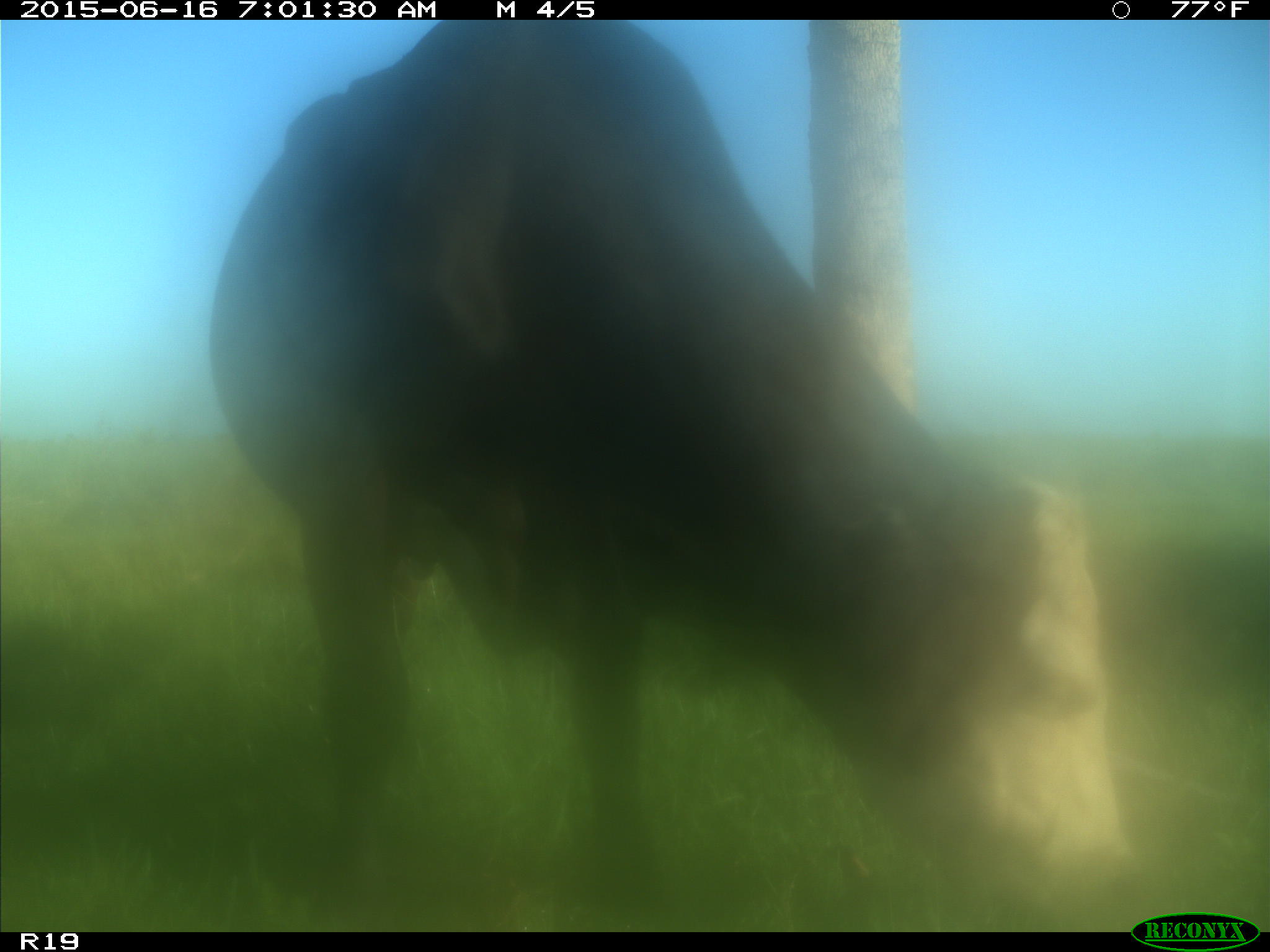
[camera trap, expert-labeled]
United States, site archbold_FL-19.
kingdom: Animalia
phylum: Chordata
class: Mammalia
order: Artiodactyla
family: Bovidae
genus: Bos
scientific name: Bos taurus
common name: domestic cow